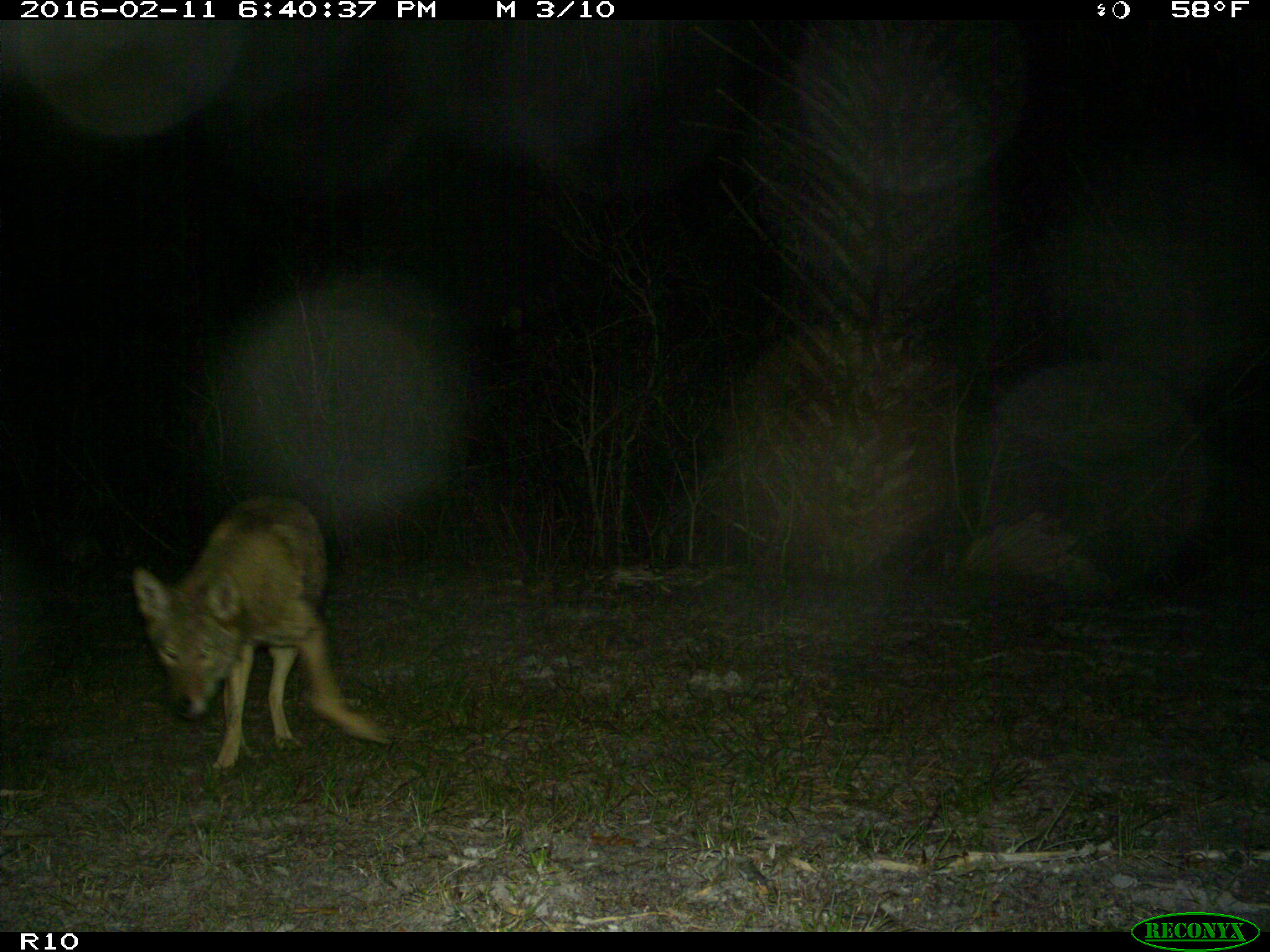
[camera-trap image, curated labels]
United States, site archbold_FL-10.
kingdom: Animalia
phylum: Chordata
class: Mammalia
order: Carnivora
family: Canidae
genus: Canis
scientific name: Canis latrans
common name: coyote